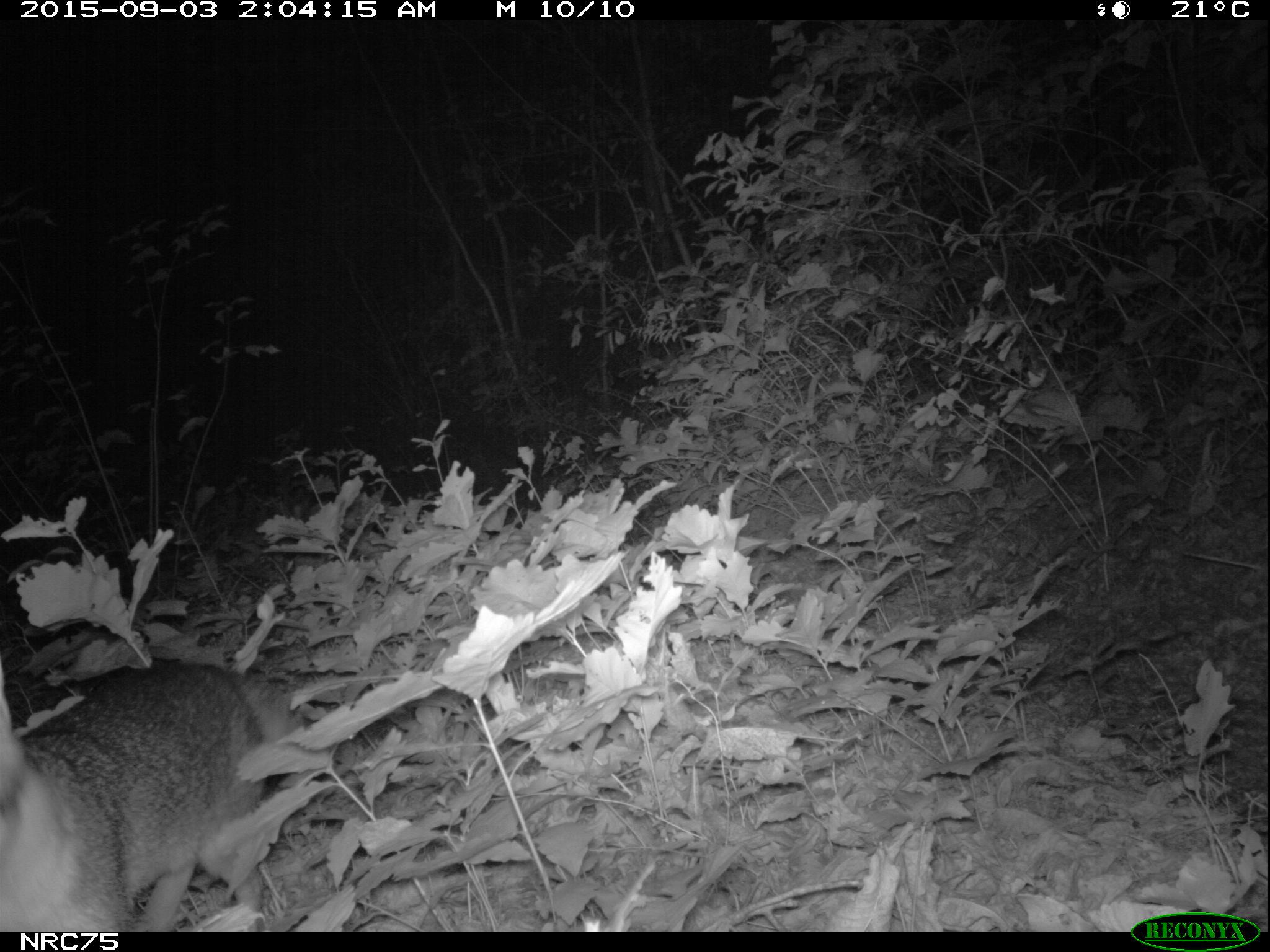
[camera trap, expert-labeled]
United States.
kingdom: Animalia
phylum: Chordata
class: Mammalia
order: Carnivora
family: Canidae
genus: Urocyon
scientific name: Urocyon cinereoargenteus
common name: gray fox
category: Grey Fox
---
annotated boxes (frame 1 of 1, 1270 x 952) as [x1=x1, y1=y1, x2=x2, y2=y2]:
Grey Fox: [x1=0, y1=654, x2=339, y2=934]